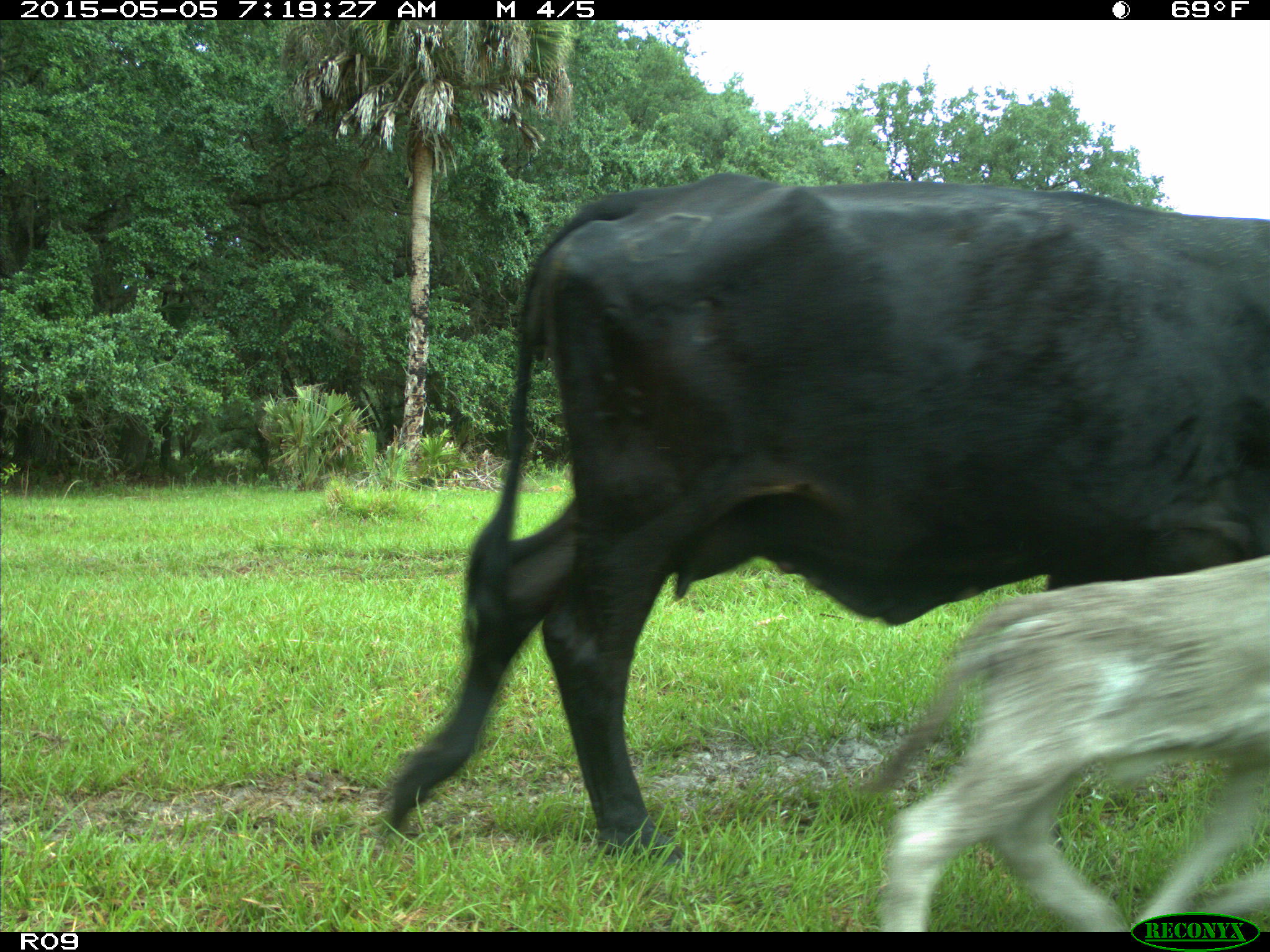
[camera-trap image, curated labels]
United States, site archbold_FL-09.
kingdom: Animalia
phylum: Chordata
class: Mammalia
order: Artiodactyla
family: Bovidae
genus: Bos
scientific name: Bos taurus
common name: domestic cow